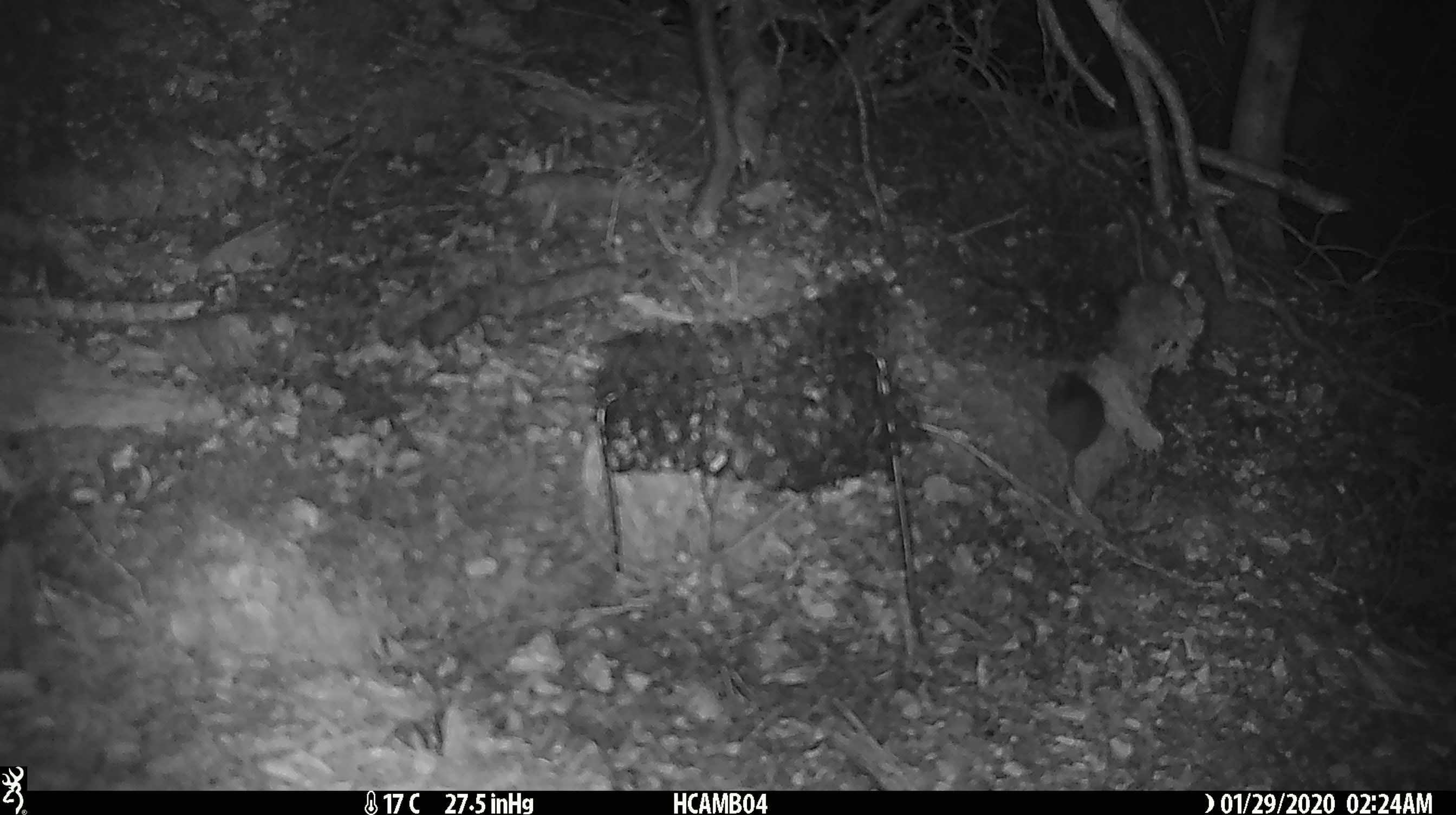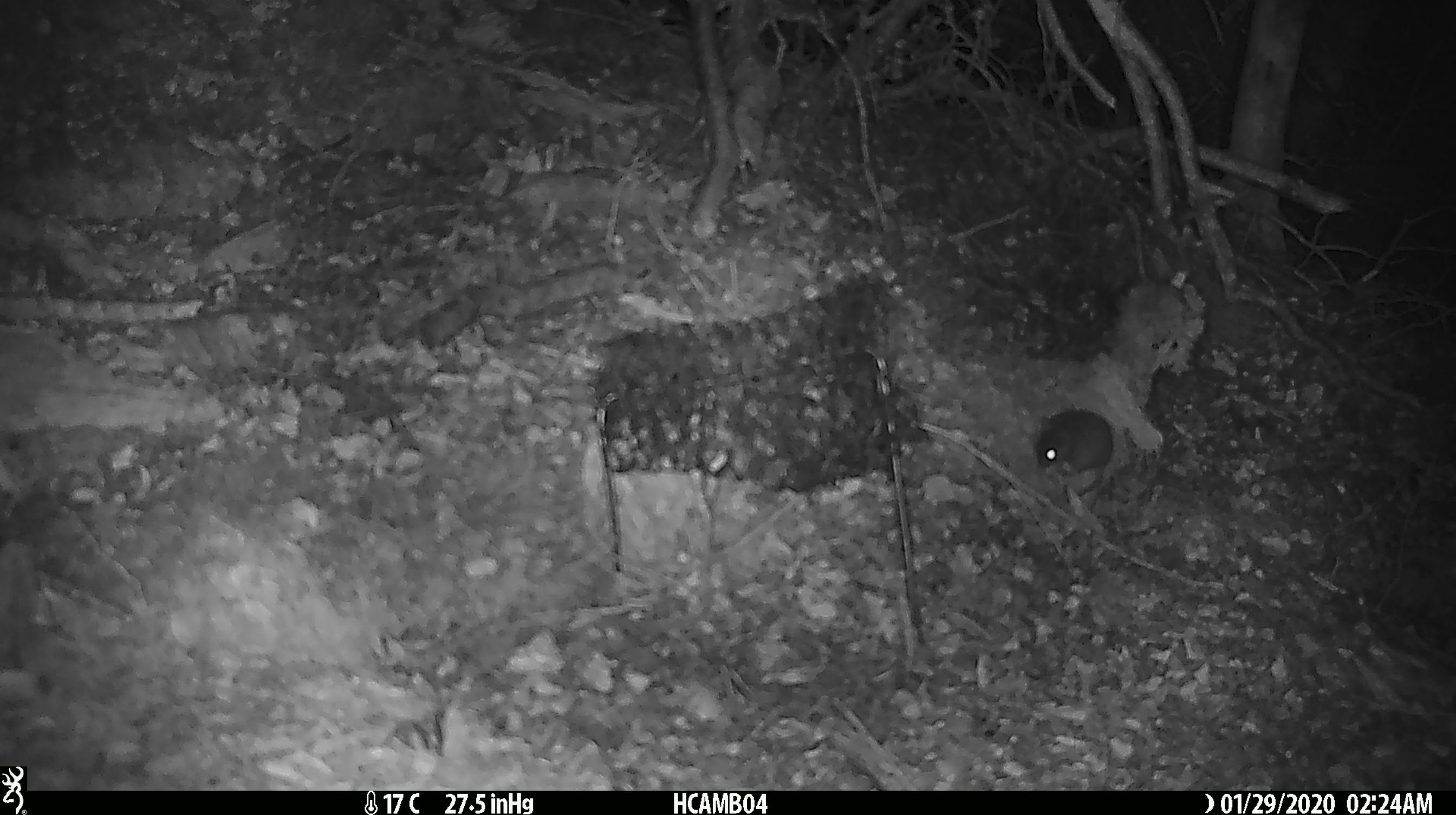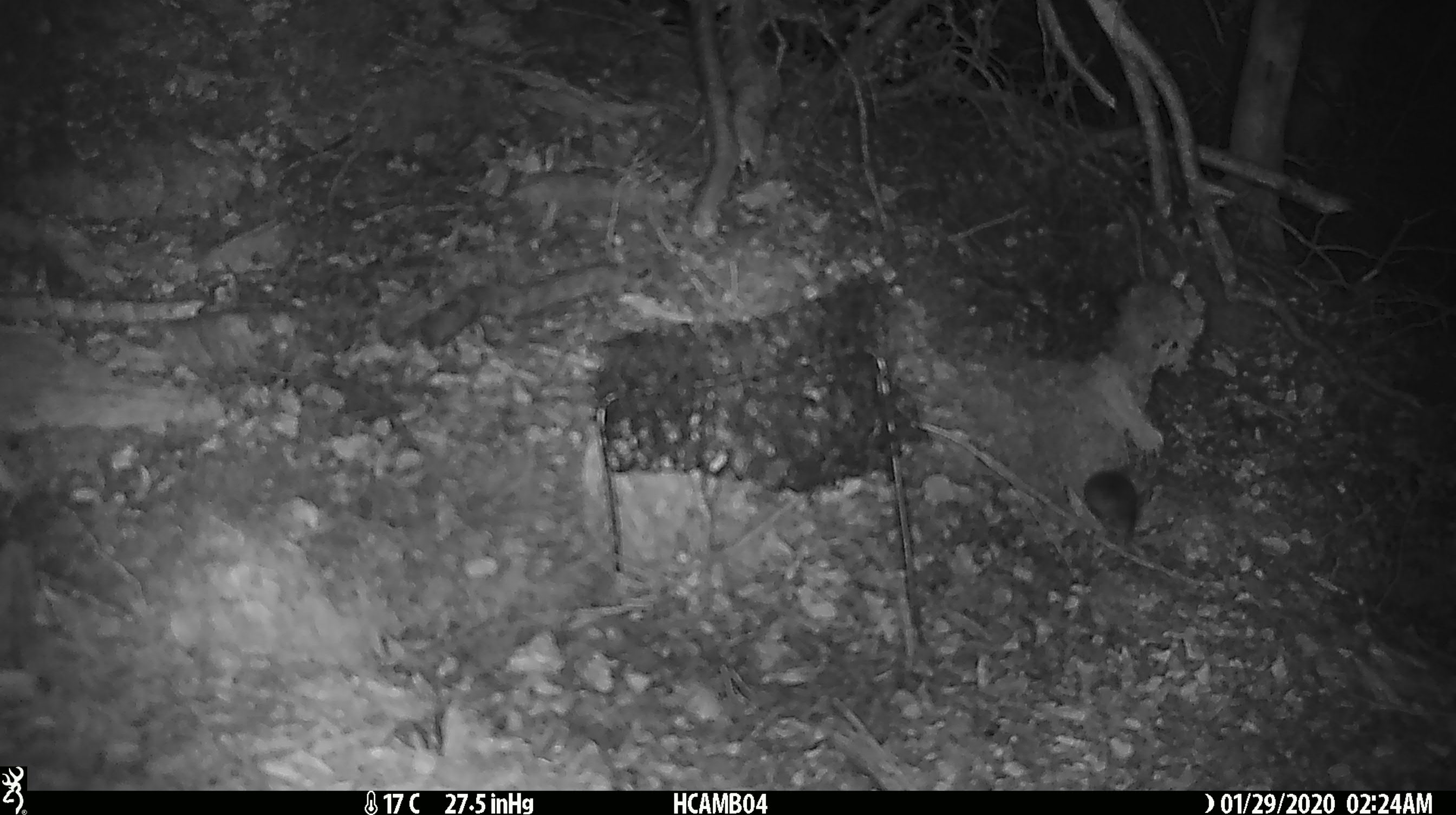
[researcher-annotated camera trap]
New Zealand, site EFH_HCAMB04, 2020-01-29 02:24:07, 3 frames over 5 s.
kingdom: Animalia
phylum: Chordata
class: Mammalia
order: Rodentia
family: Muridae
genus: Mus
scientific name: Mus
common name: mouse